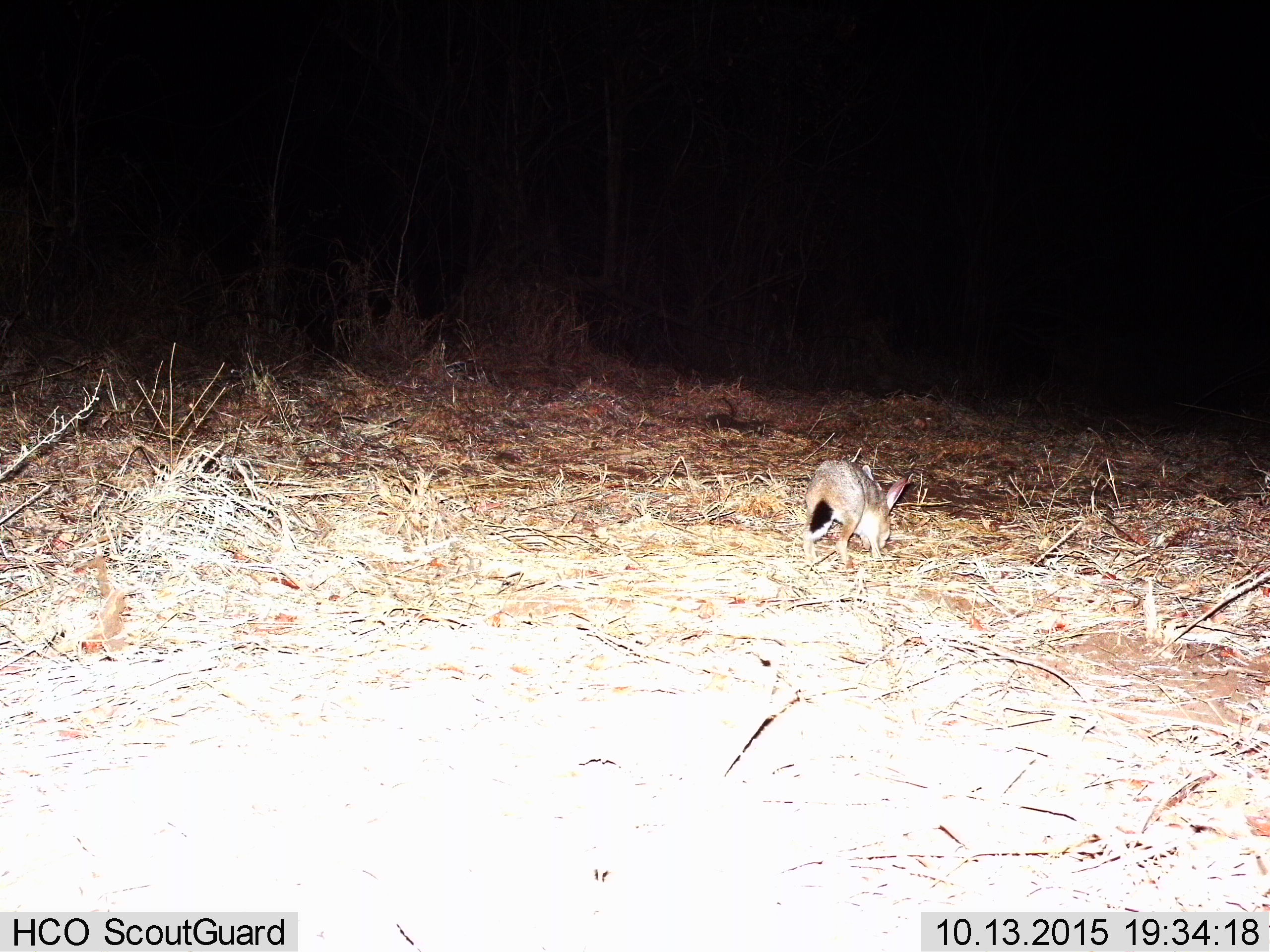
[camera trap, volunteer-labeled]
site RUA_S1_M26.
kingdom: Animalia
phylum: Chordata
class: Mammalia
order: Lagomorpha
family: Leporidae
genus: Lepus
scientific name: Lepus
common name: hare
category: hareunknown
Hareunknown (hare) (Lepus), count 1. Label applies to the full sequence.